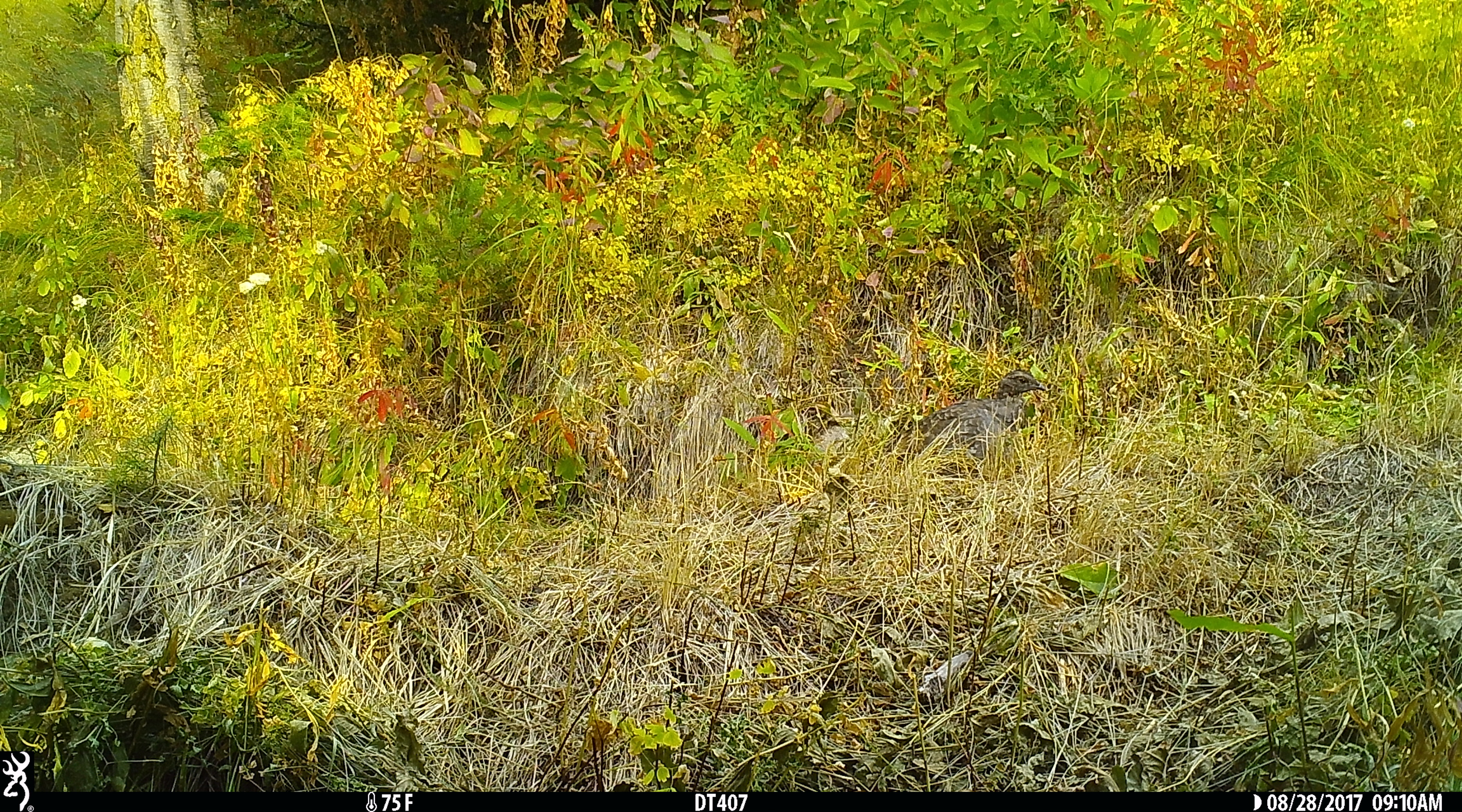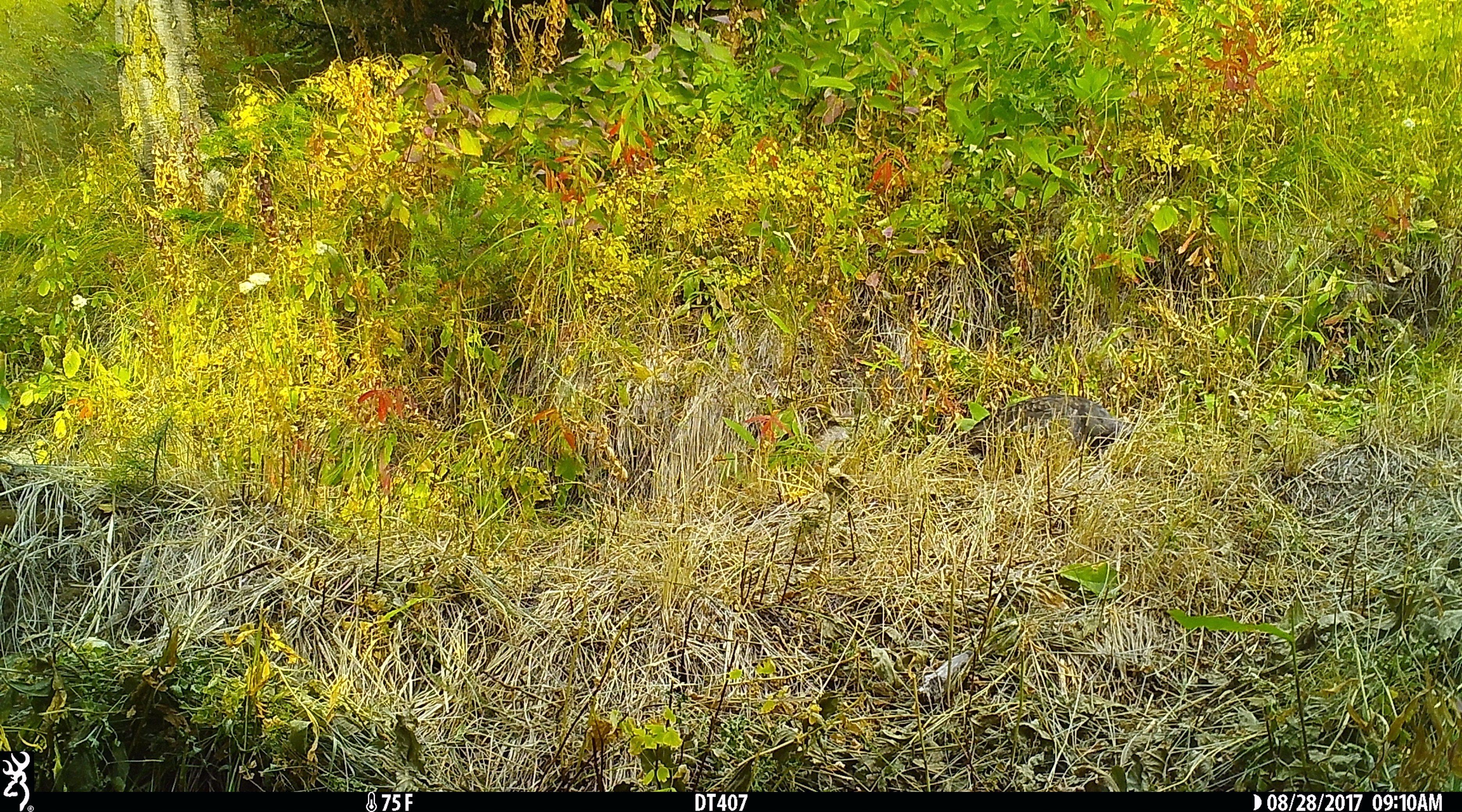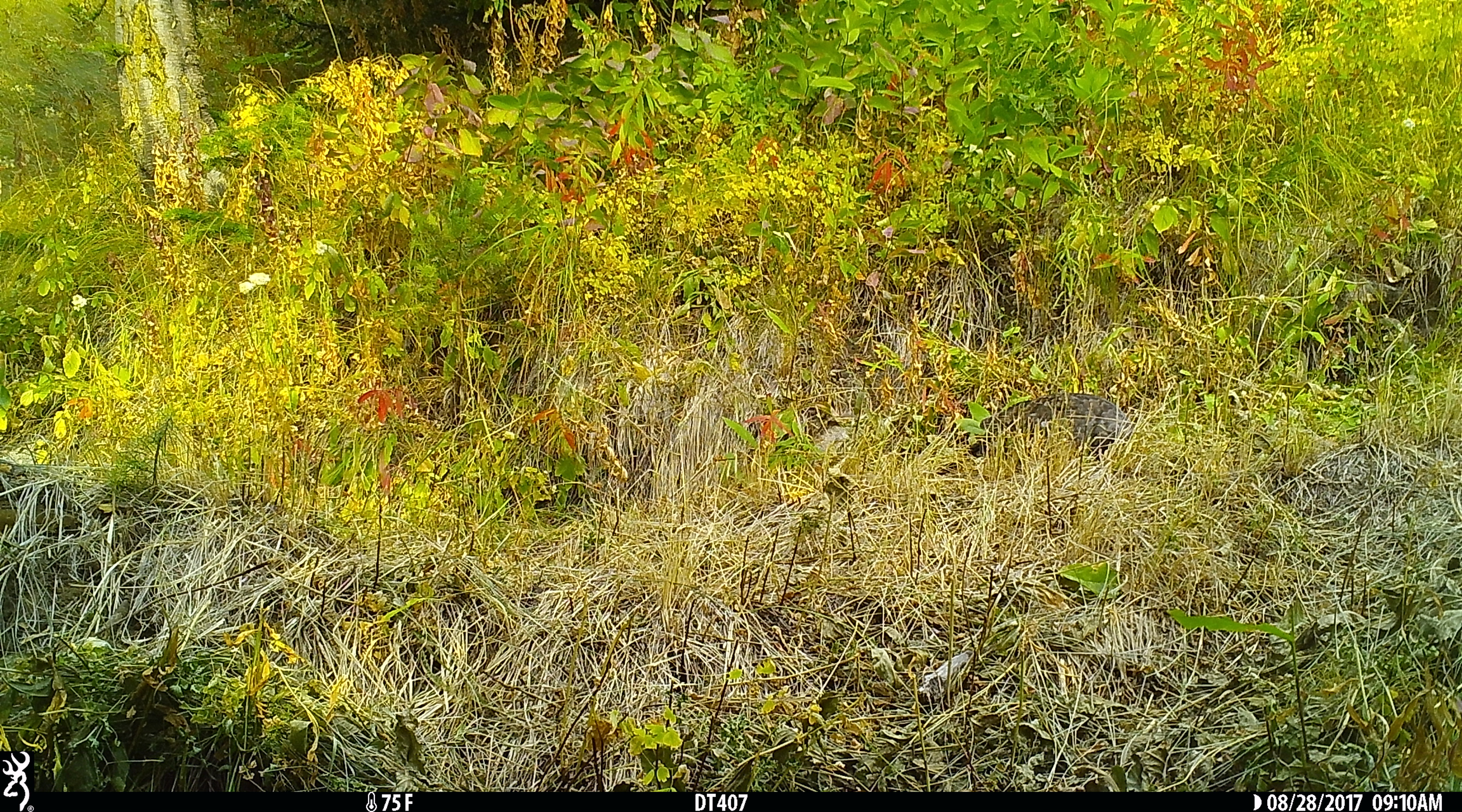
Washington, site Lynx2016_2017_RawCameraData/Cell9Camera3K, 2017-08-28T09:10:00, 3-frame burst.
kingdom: Animalia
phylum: Chordata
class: Aves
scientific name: Aves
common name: birds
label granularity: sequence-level